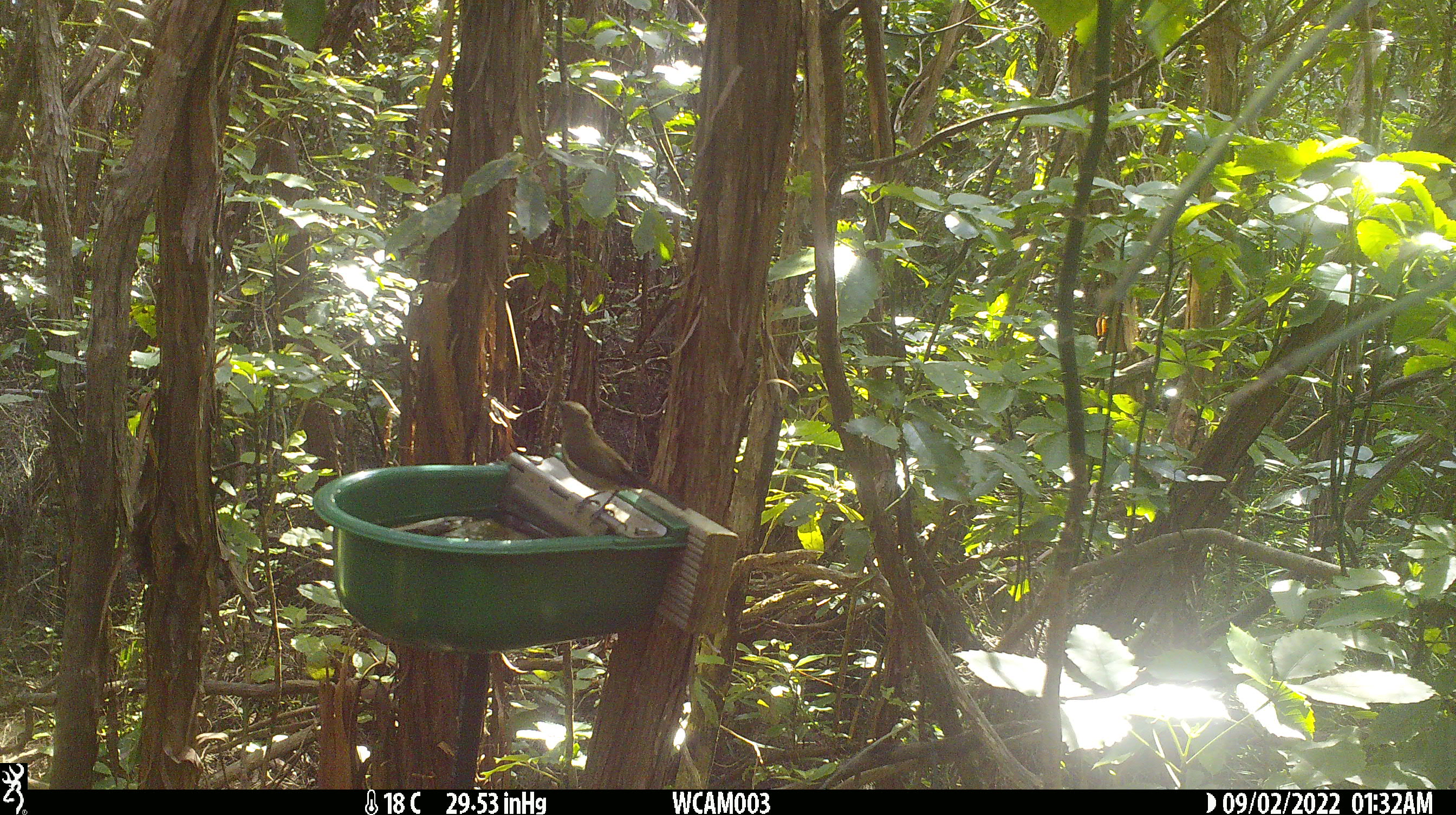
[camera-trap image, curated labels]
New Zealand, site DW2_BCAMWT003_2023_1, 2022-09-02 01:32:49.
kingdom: Animalia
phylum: Chordata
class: Aves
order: Passeriformes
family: Meliphagidae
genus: Anthornis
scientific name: Anthornis melanura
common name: new zealand bellbird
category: bellbird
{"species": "bellbird (new zealand bellbird) (Anthornis melanura)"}